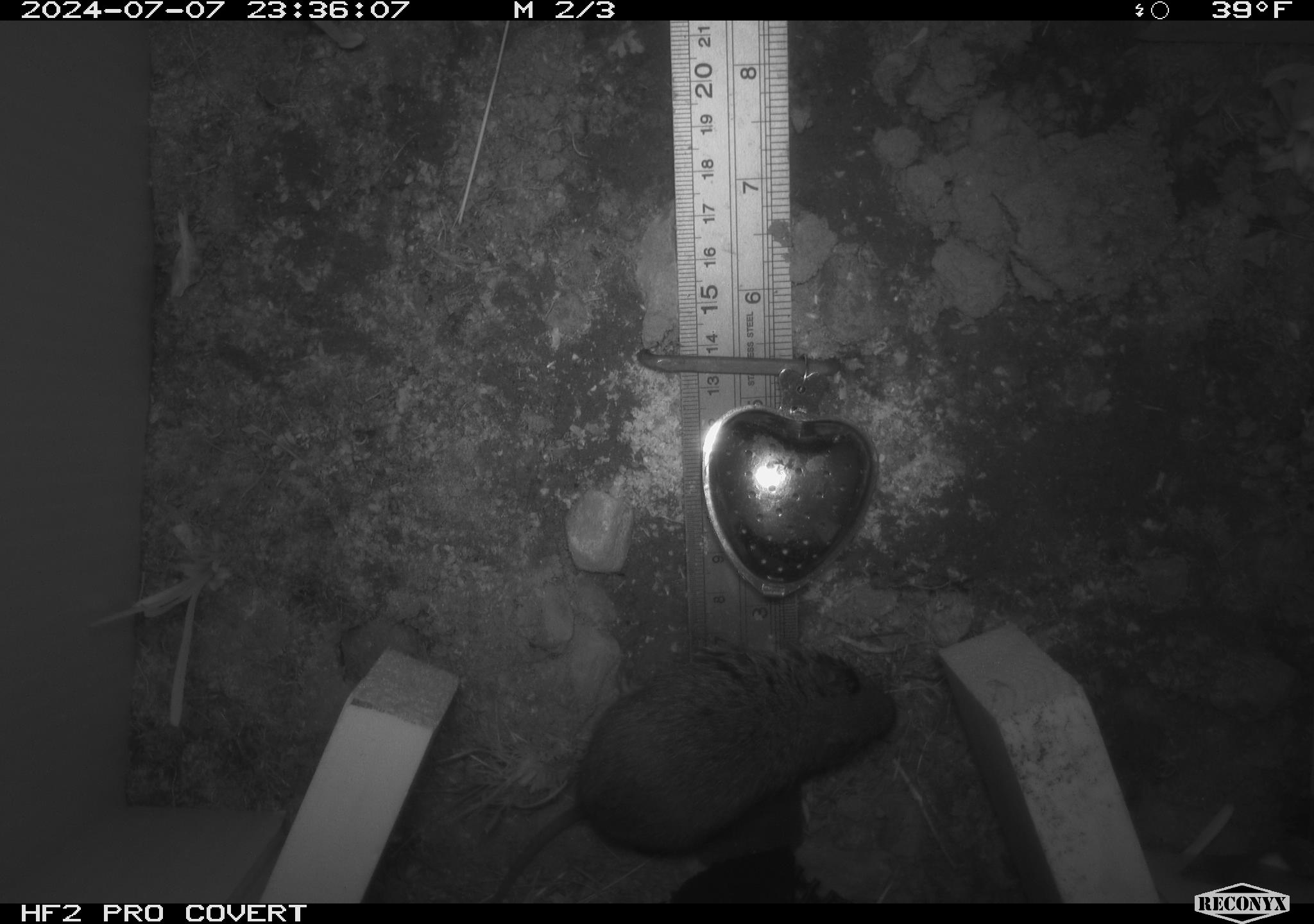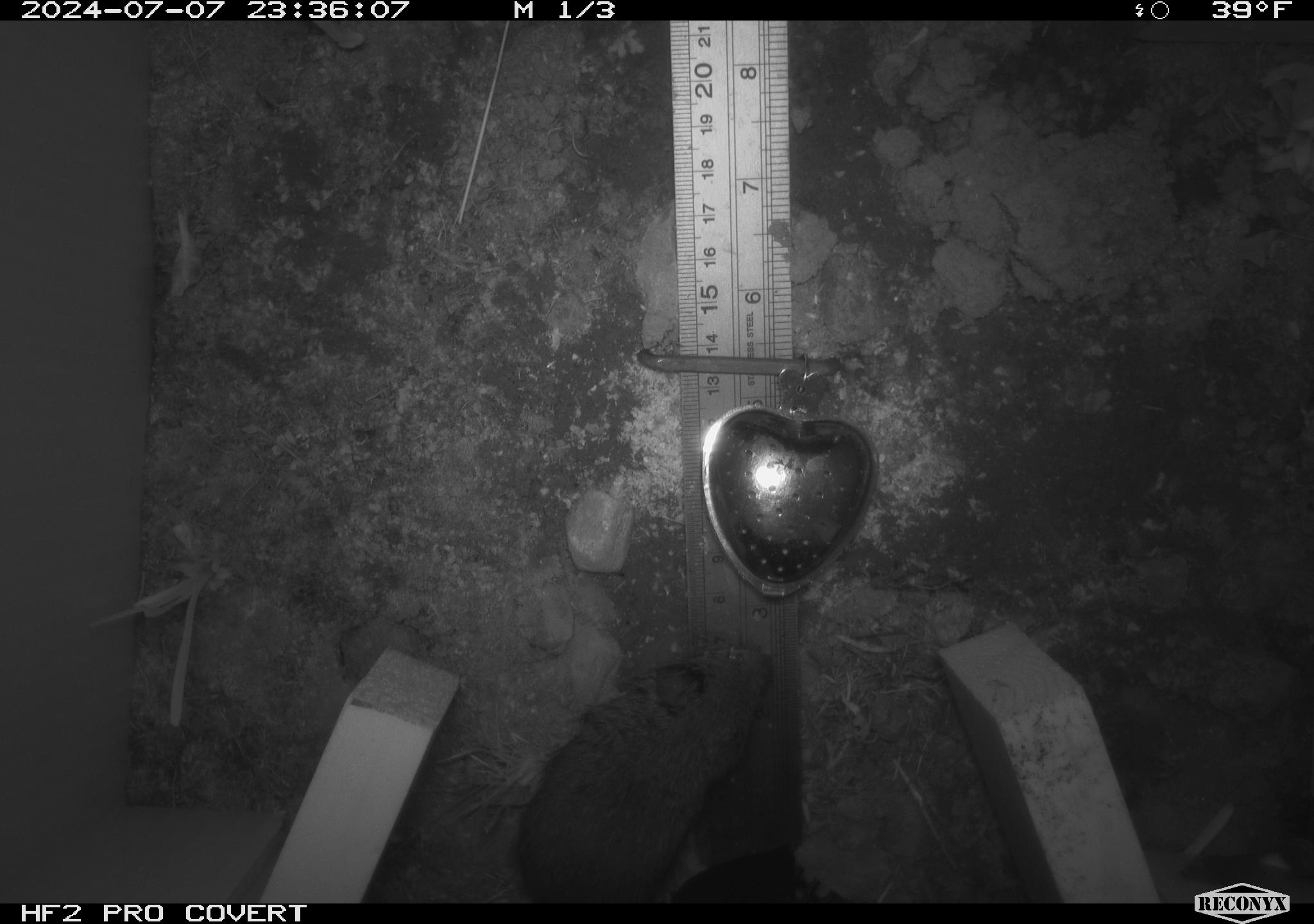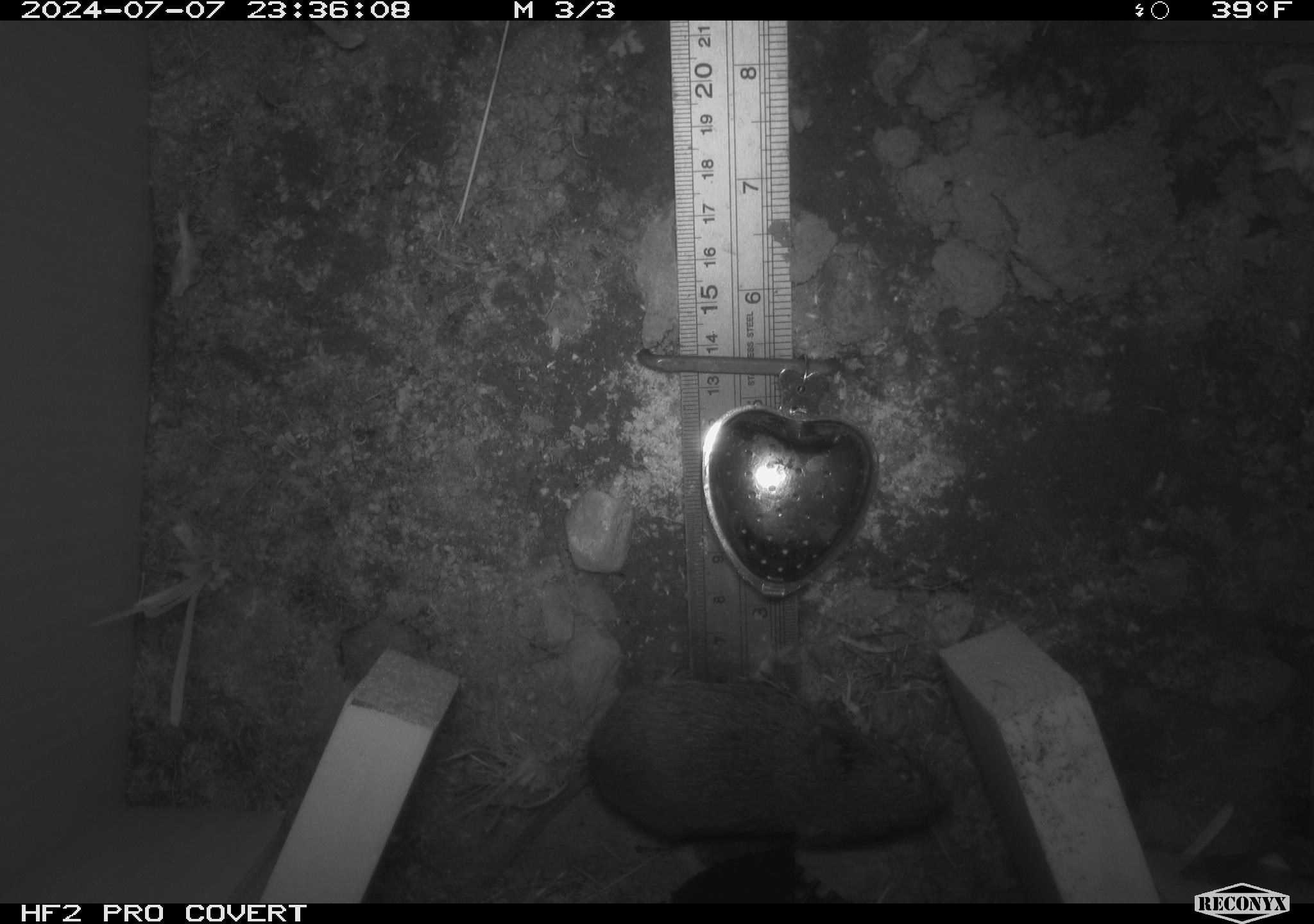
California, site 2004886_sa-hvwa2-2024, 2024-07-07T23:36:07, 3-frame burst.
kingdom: Animalia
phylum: Chordata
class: Mammalia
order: Rodentia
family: Cricetidae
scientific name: Arvicolinae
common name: voles, lemmings, and muskrats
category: arvicolinae subfamily